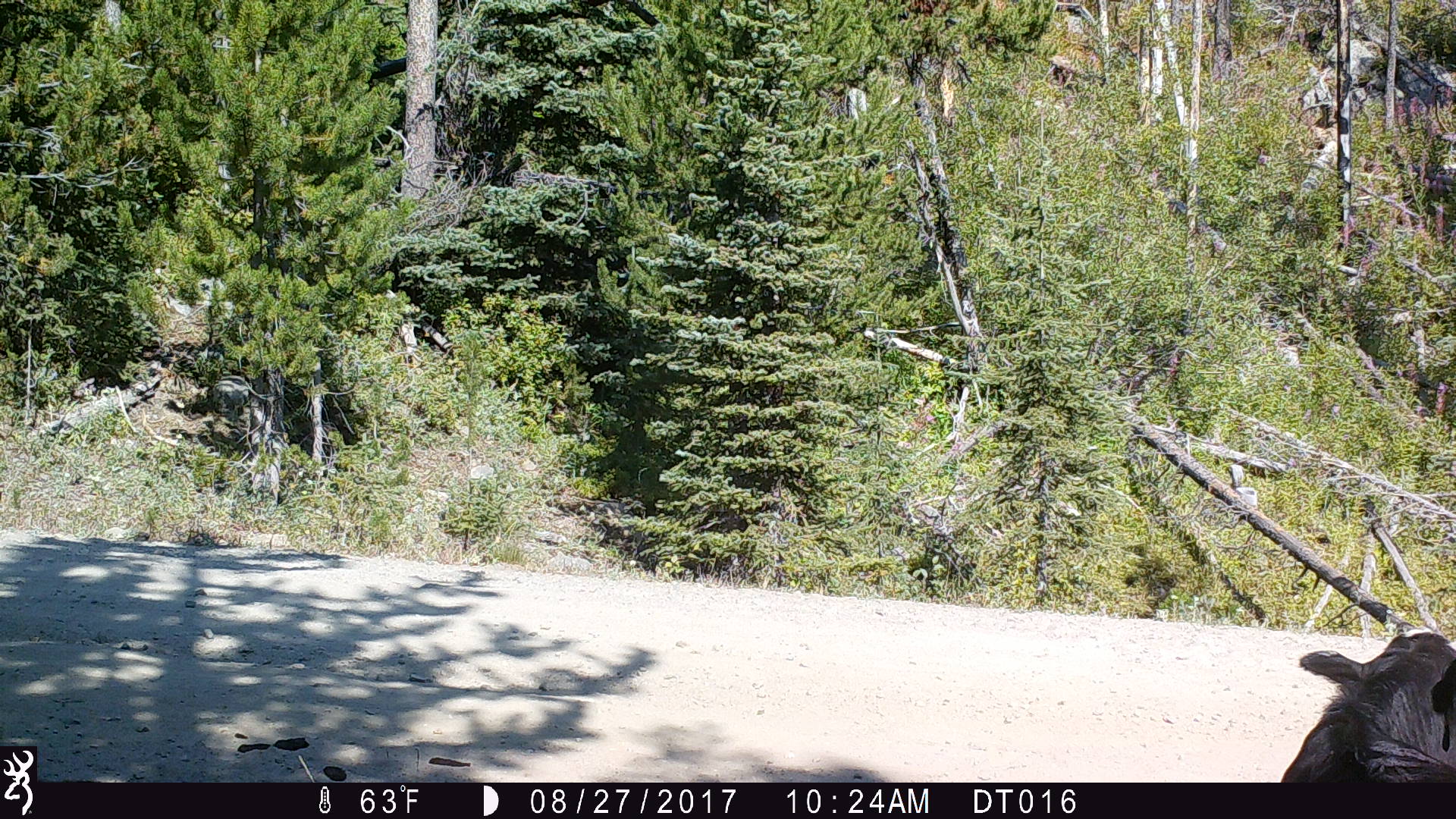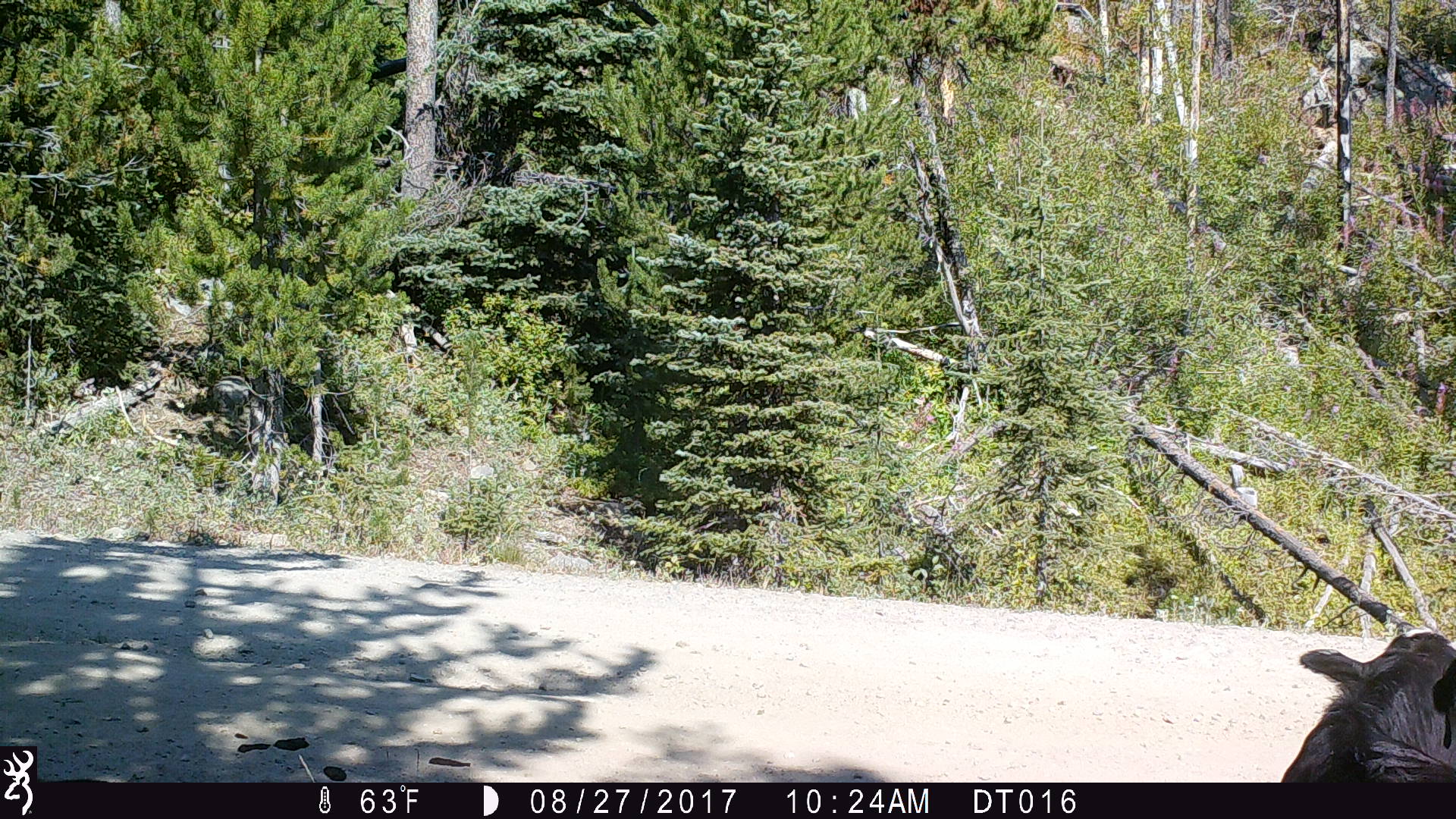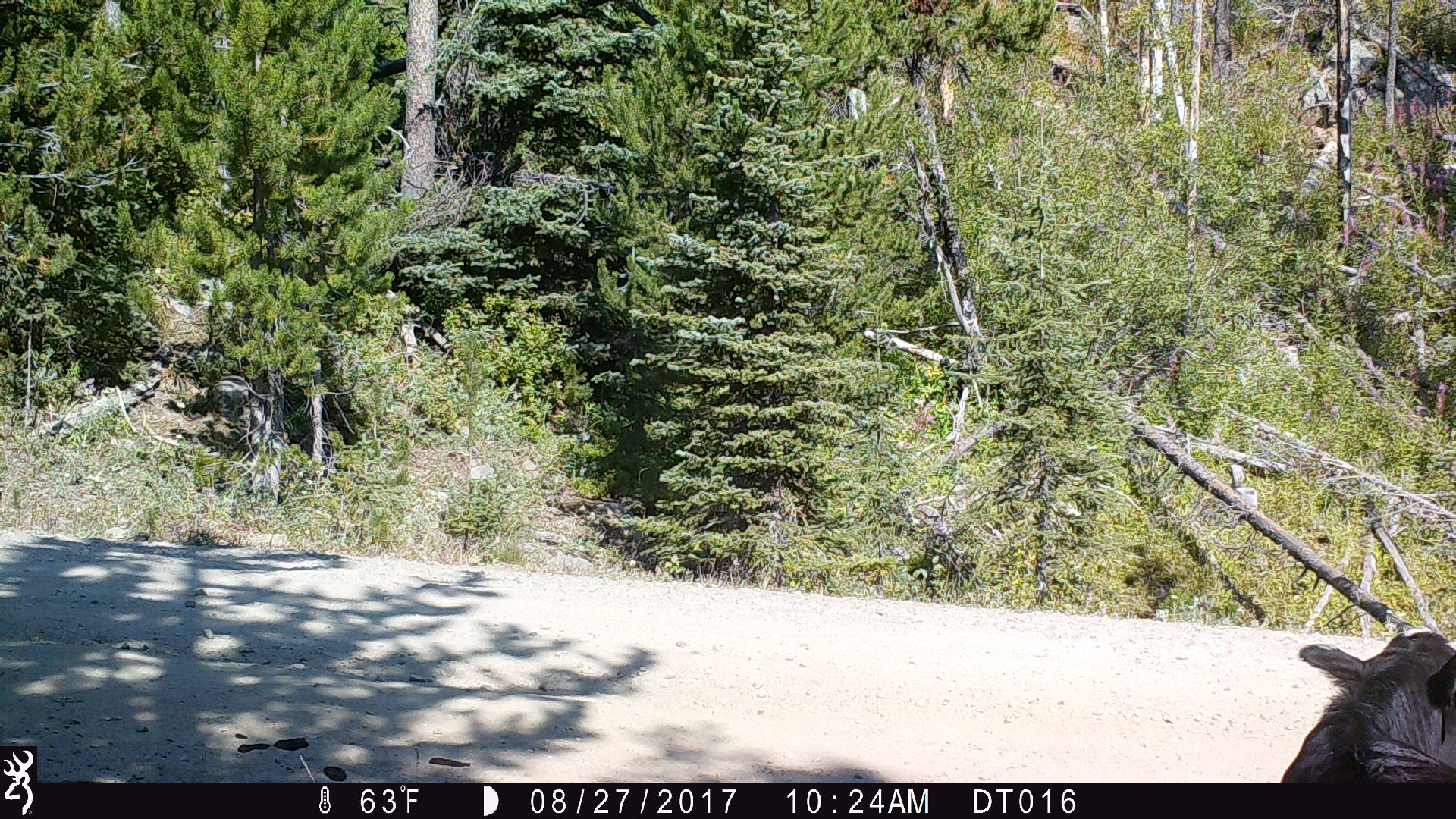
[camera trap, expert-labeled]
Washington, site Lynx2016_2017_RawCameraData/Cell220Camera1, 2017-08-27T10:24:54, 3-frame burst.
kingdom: Animalia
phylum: Chordata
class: Mammalia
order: Artiodactyla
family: Bovidae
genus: Bos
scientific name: Bos taurus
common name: domestic cattle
Domestic cattle (Bos taurus). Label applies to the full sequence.